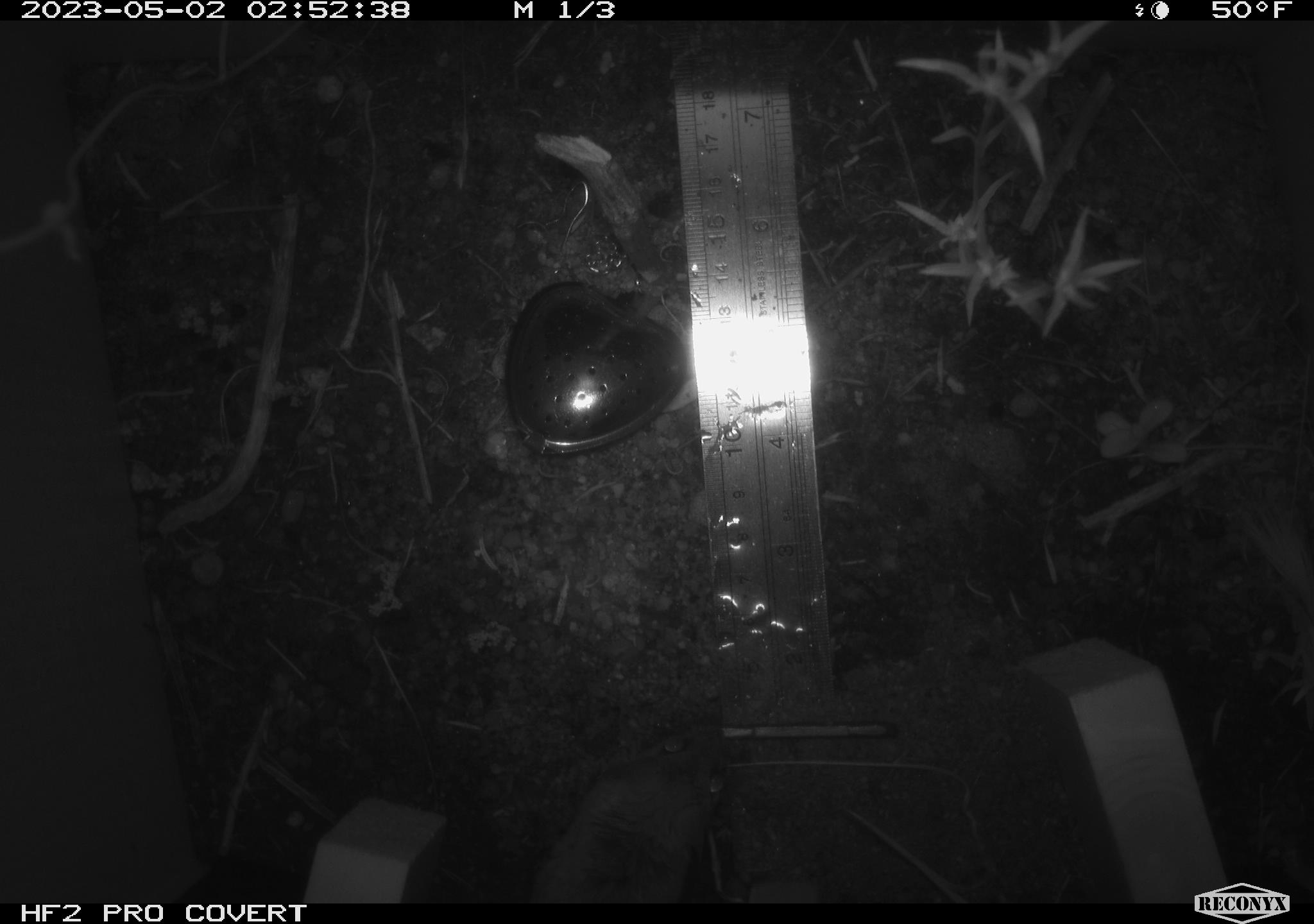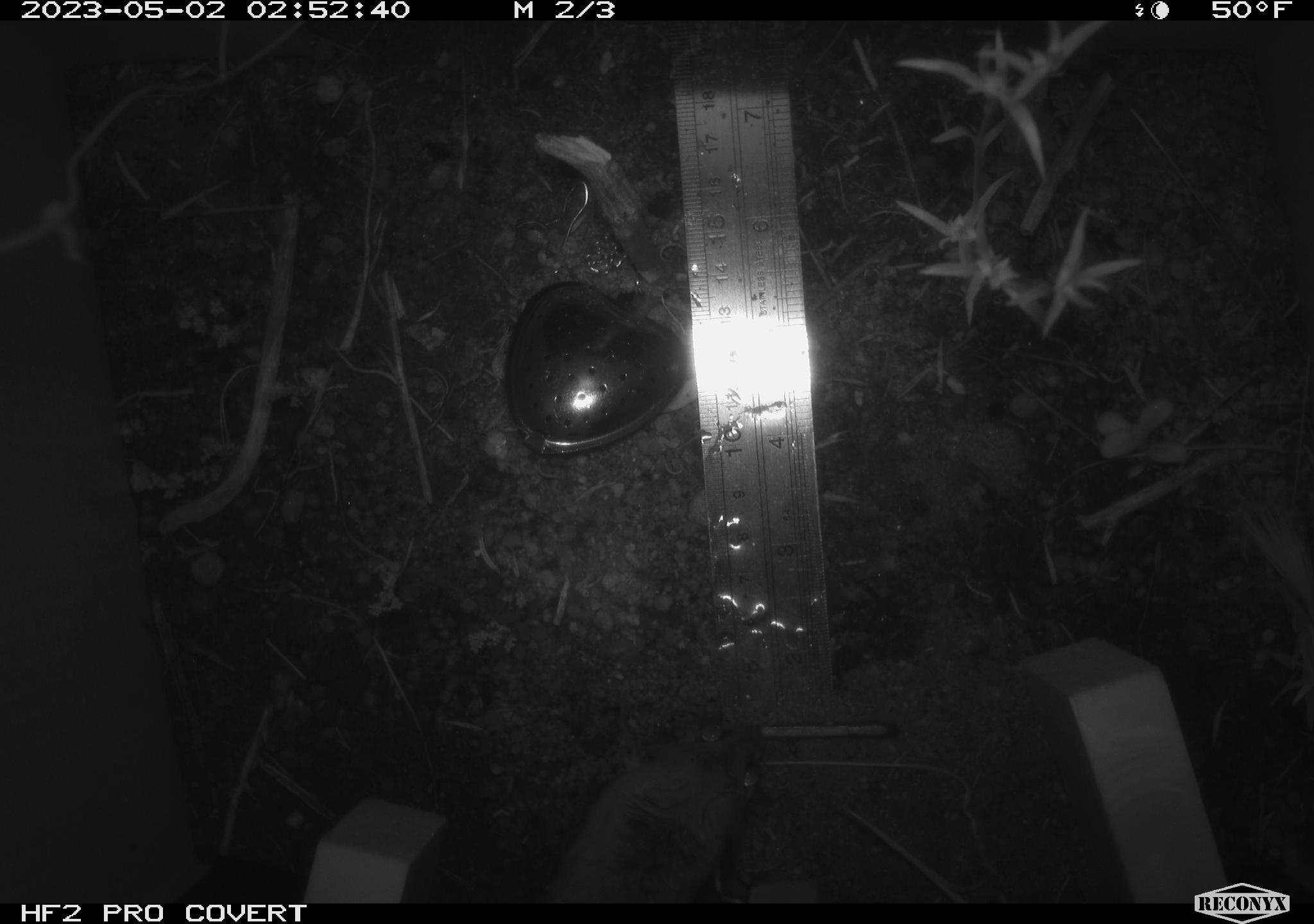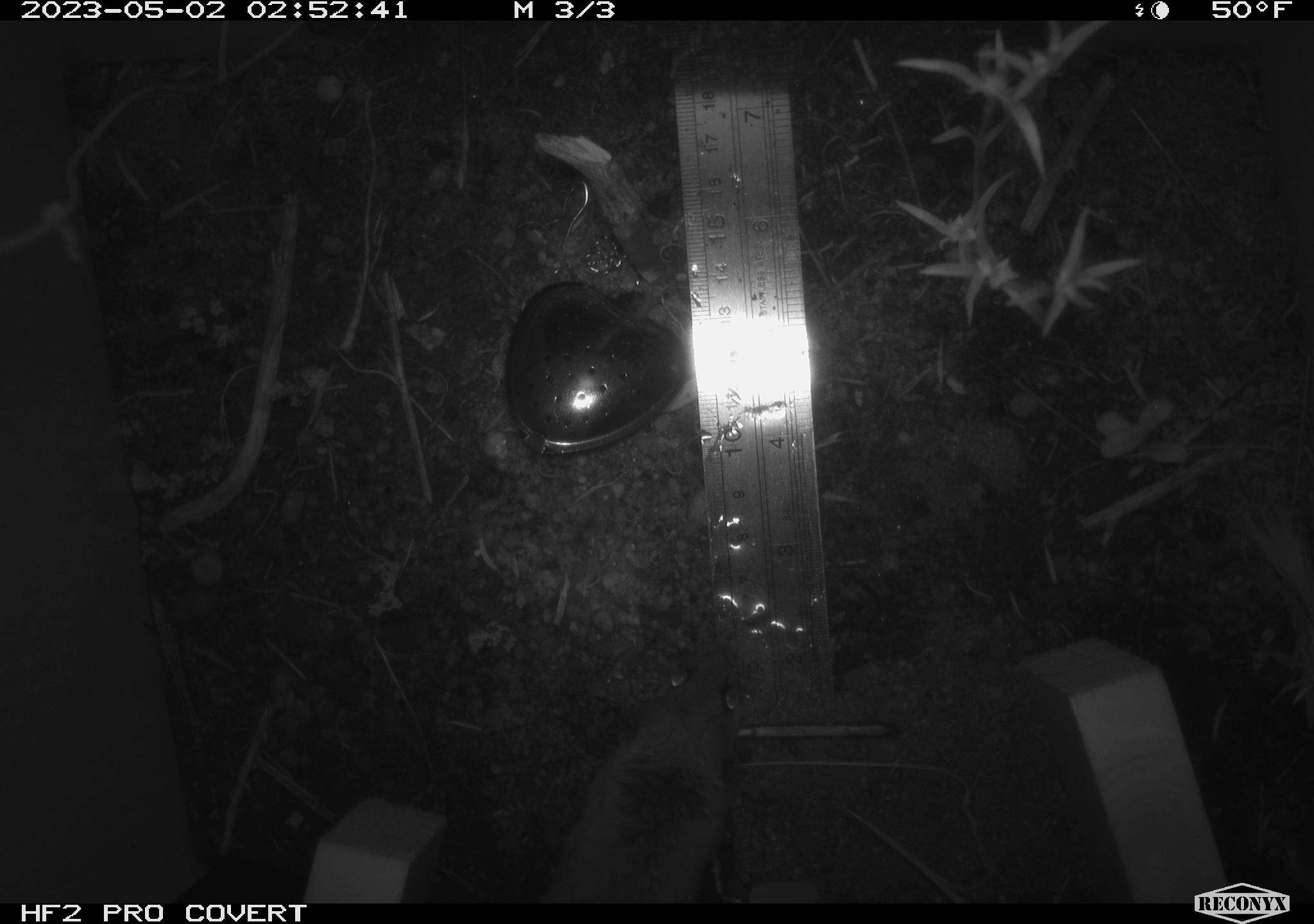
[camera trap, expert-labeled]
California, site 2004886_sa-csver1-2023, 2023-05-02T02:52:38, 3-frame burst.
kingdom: Animalia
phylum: Chordata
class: Mammalia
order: Rodentia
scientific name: Rodentia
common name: mouse species